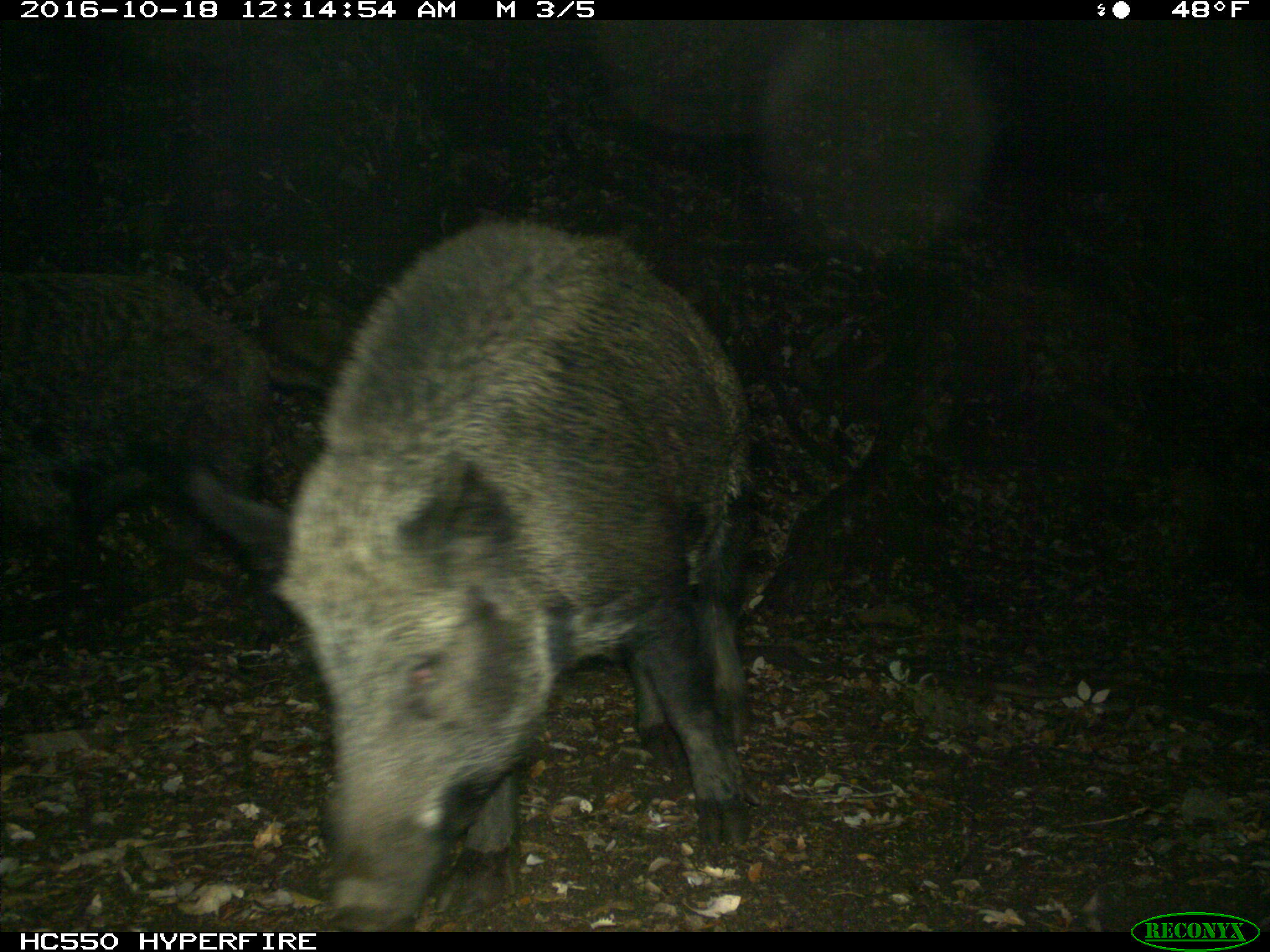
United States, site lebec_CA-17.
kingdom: Animalia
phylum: Chordata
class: Mammalia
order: Artiodactyla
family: Suidae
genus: Sus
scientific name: Sus scrofa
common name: wild boar